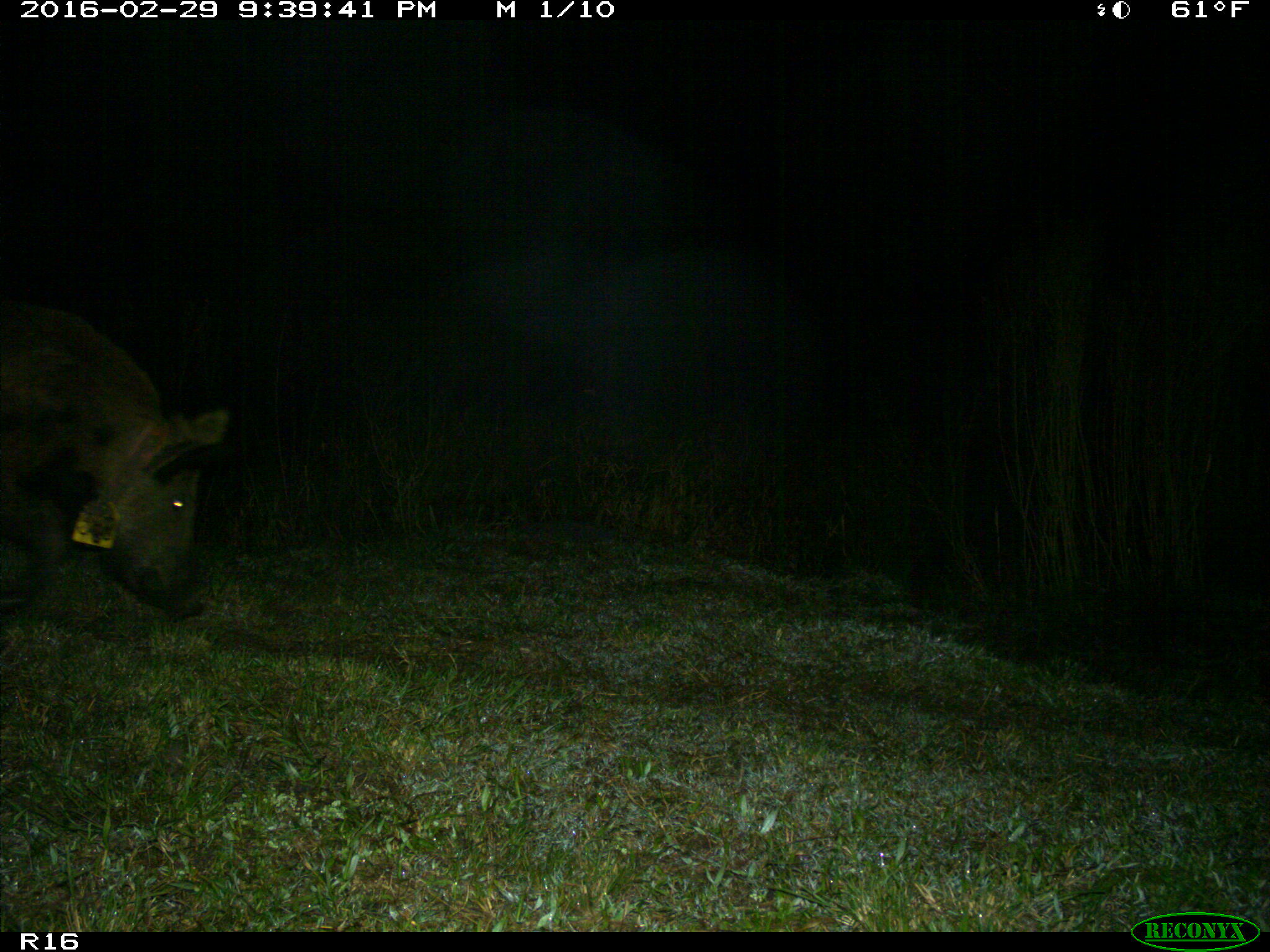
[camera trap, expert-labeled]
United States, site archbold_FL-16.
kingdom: Animalia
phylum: Chordata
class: Mammalia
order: Artiodactyla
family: Suidae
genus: Sus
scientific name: Sus scrofa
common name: wild boar